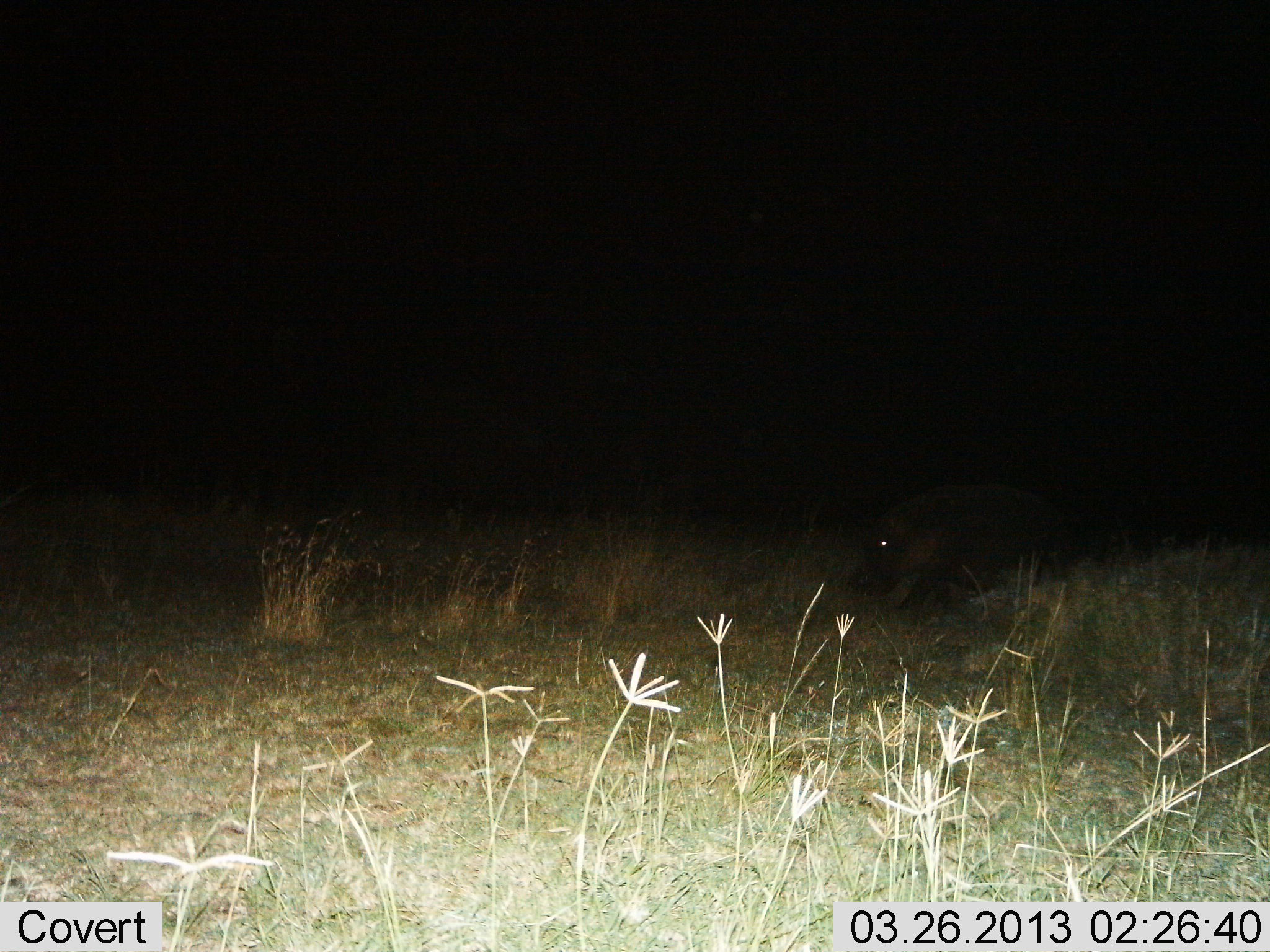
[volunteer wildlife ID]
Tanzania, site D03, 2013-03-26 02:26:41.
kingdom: Animalia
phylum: Chordata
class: Mammalia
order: Artiodactyla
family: Hippopotamidae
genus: Hippopotamus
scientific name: Hippopotamus amphibius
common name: hippopotamus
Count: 1.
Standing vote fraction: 44%.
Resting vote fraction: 0%.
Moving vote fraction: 67%.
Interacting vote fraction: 0%.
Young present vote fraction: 0%.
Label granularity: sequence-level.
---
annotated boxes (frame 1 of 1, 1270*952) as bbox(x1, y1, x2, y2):
animal: bbox(849, 479, 1125, 610)